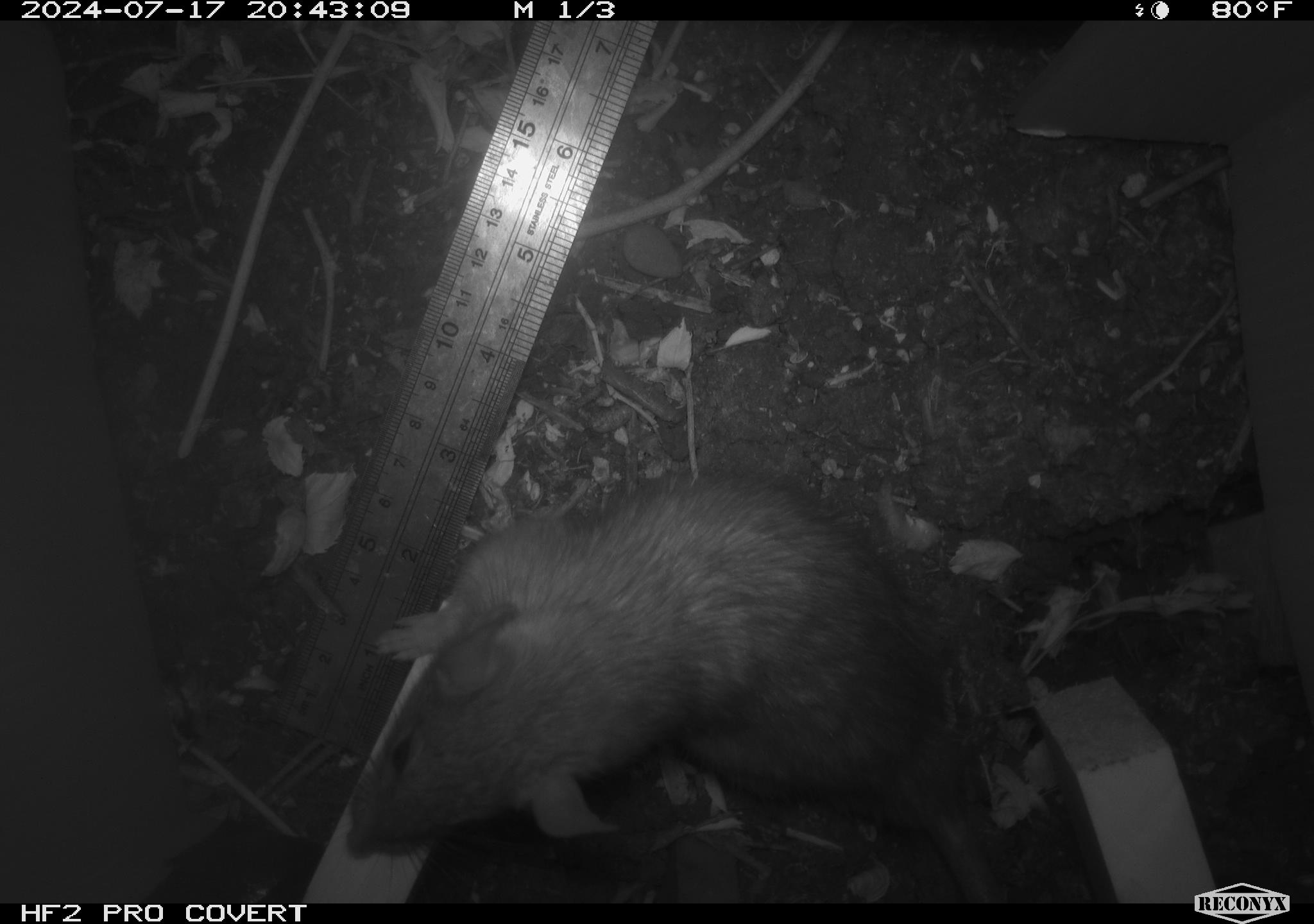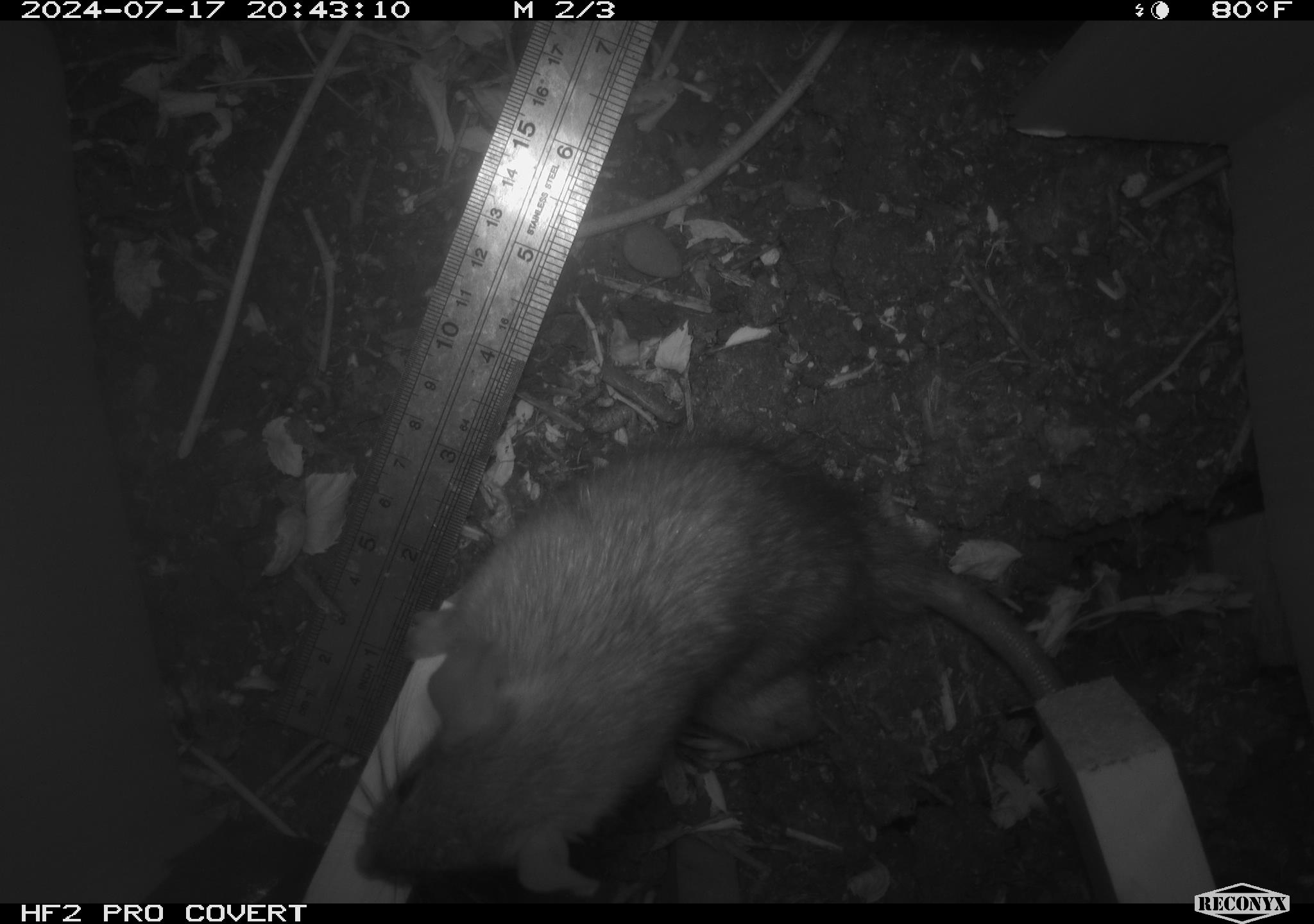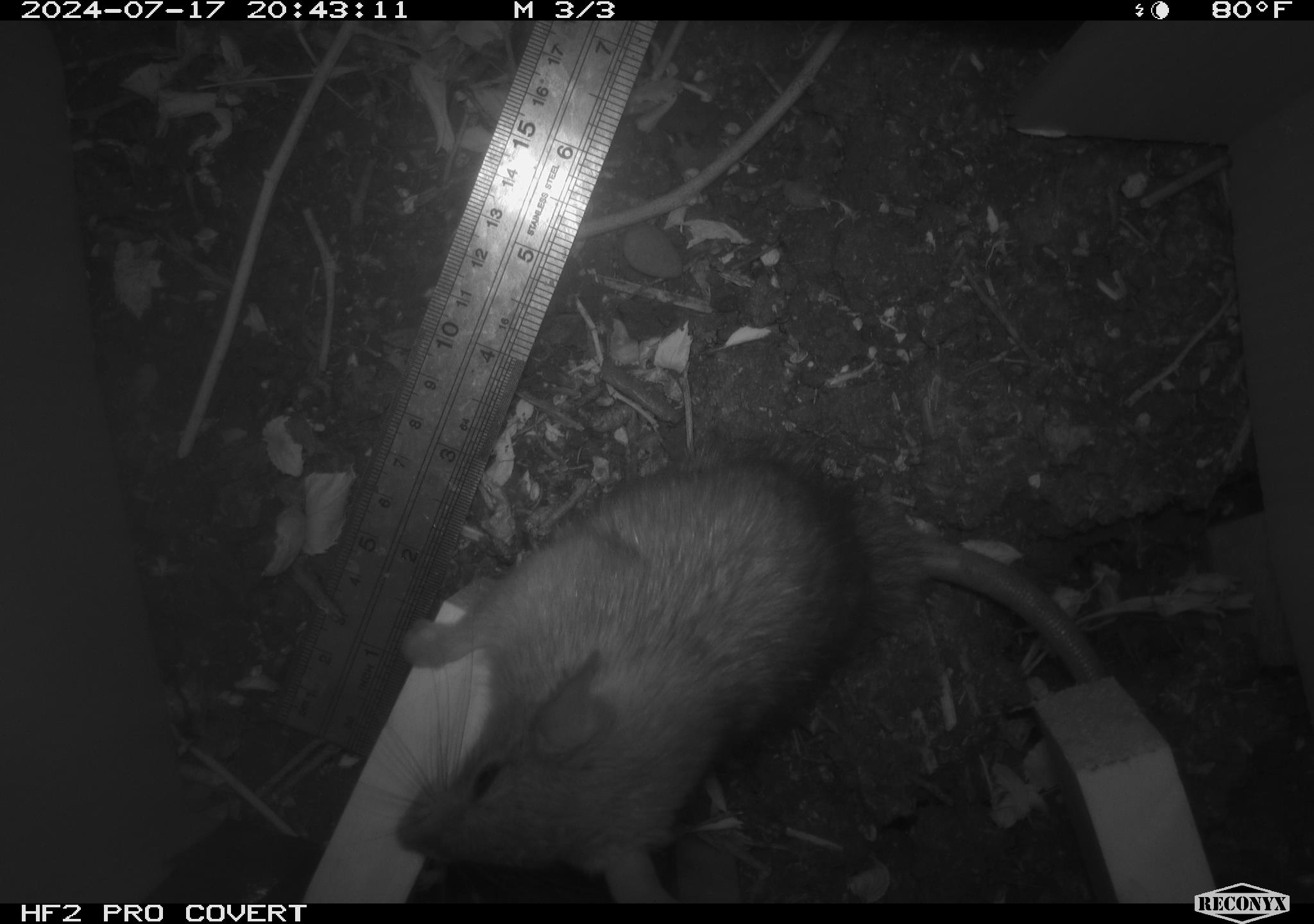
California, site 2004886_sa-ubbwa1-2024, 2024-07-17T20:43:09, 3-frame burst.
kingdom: Animalia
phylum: Chordata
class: Mammalia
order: Rodentia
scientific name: Rodentia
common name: woodrat or rat or mouse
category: woodrat or rat or mouse species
Woodrat or rat or mouse species (woodrat or rat or mouse) (Rodentia).